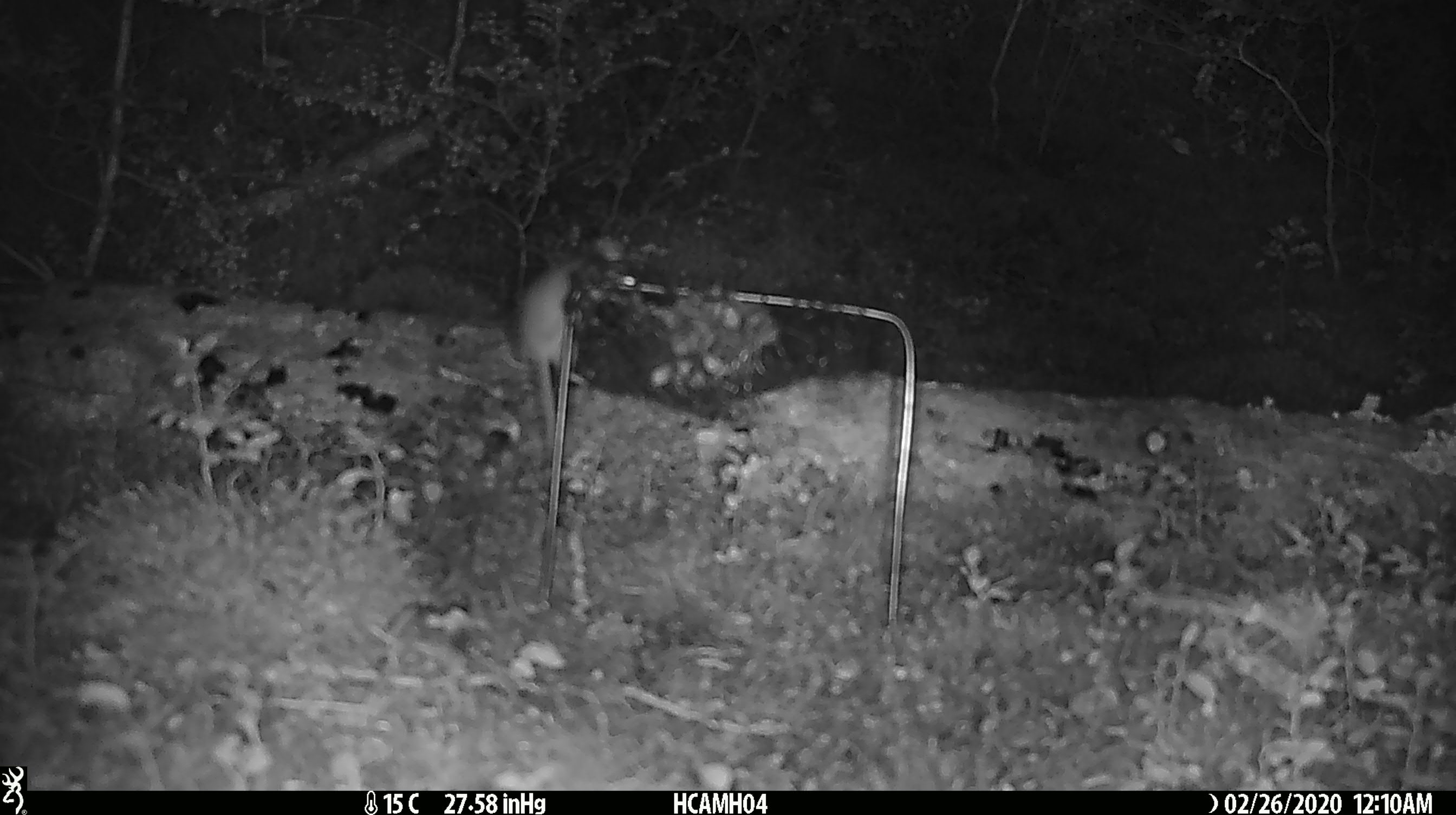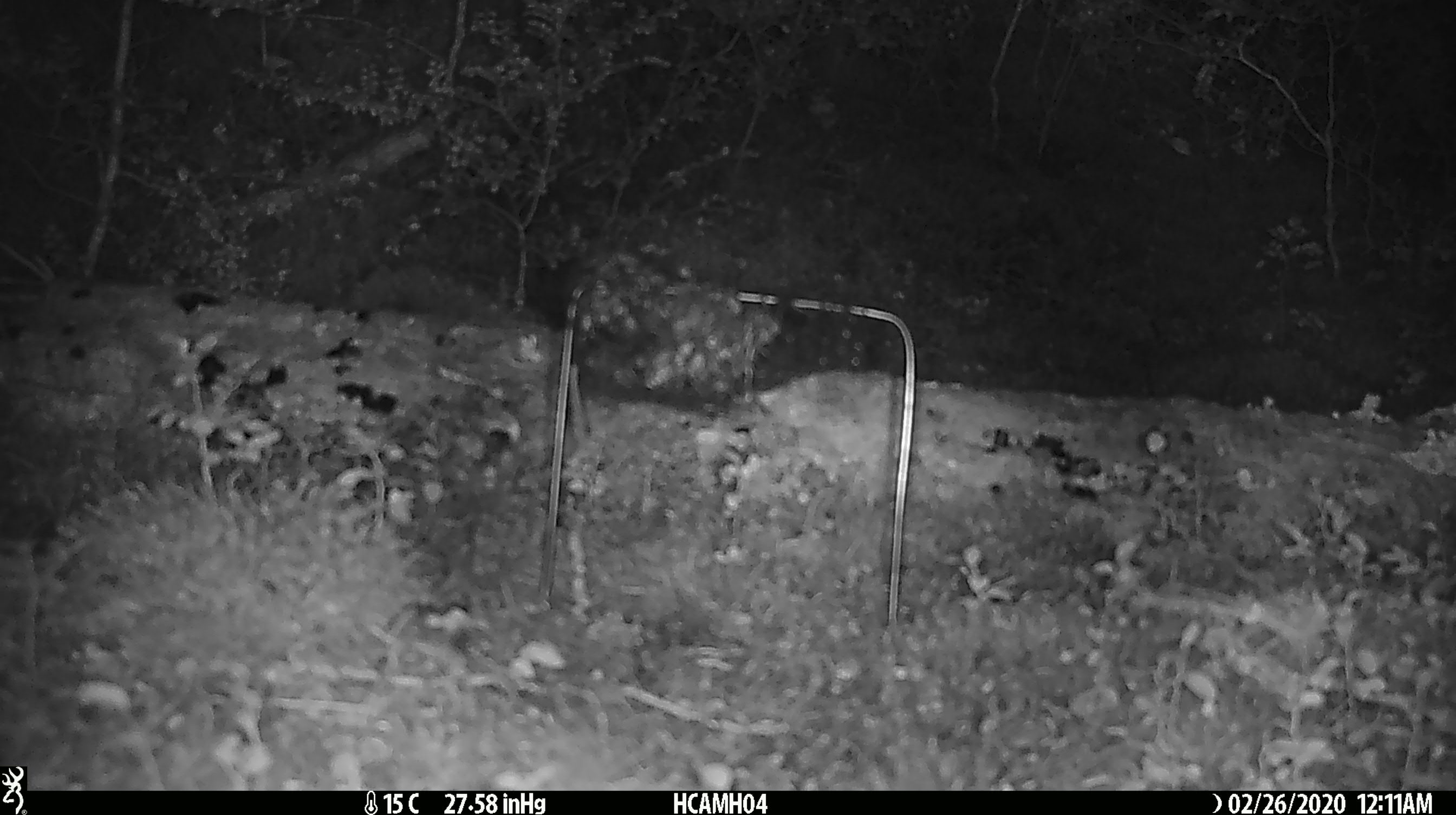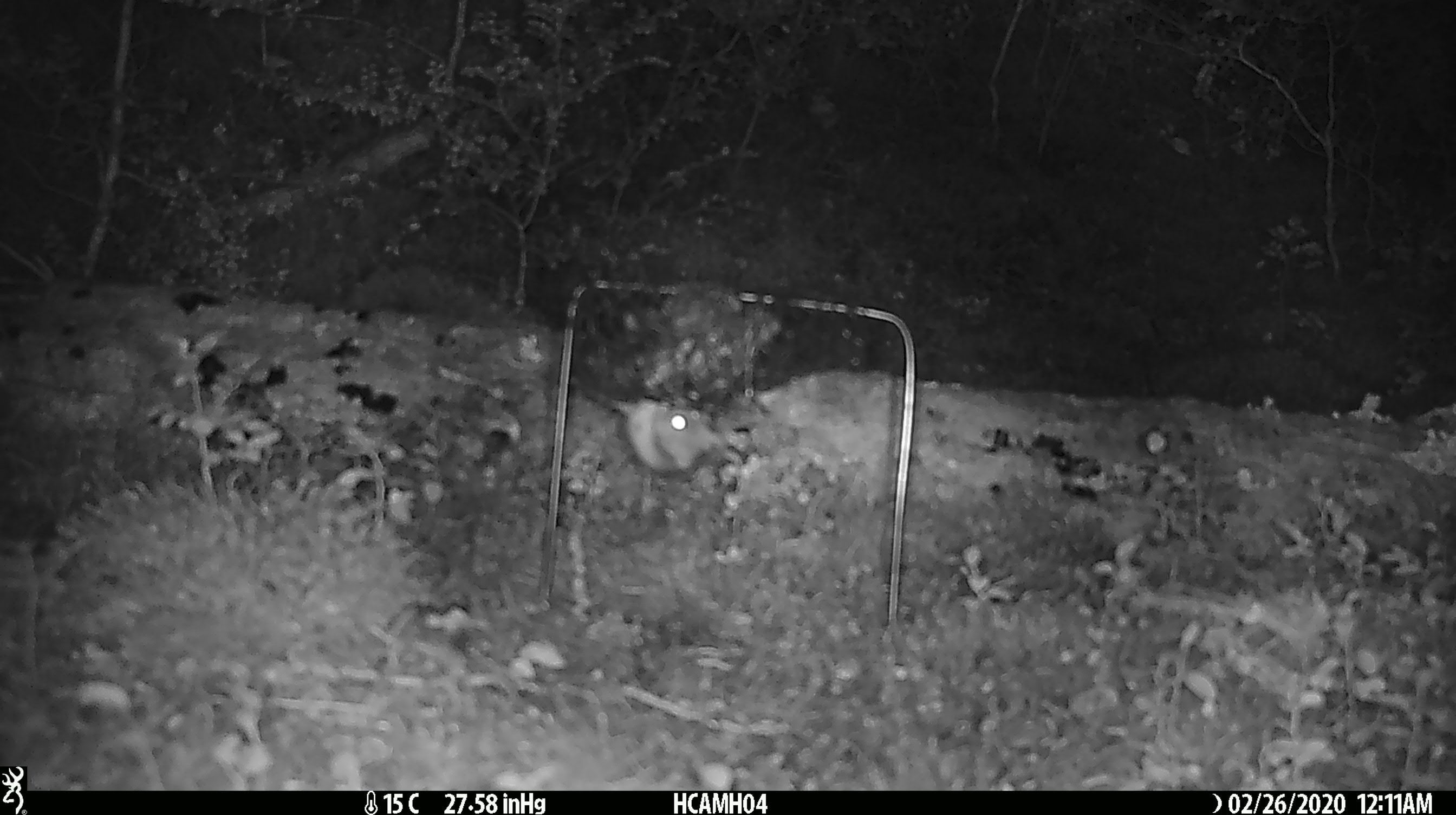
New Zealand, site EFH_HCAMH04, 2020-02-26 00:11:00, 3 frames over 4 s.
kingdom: Animalia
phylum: Chordata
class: Mammalia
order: Rodentia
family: Muridae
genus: Mus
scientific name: Mus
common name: mouse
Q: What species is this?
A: Mouse (Mus).